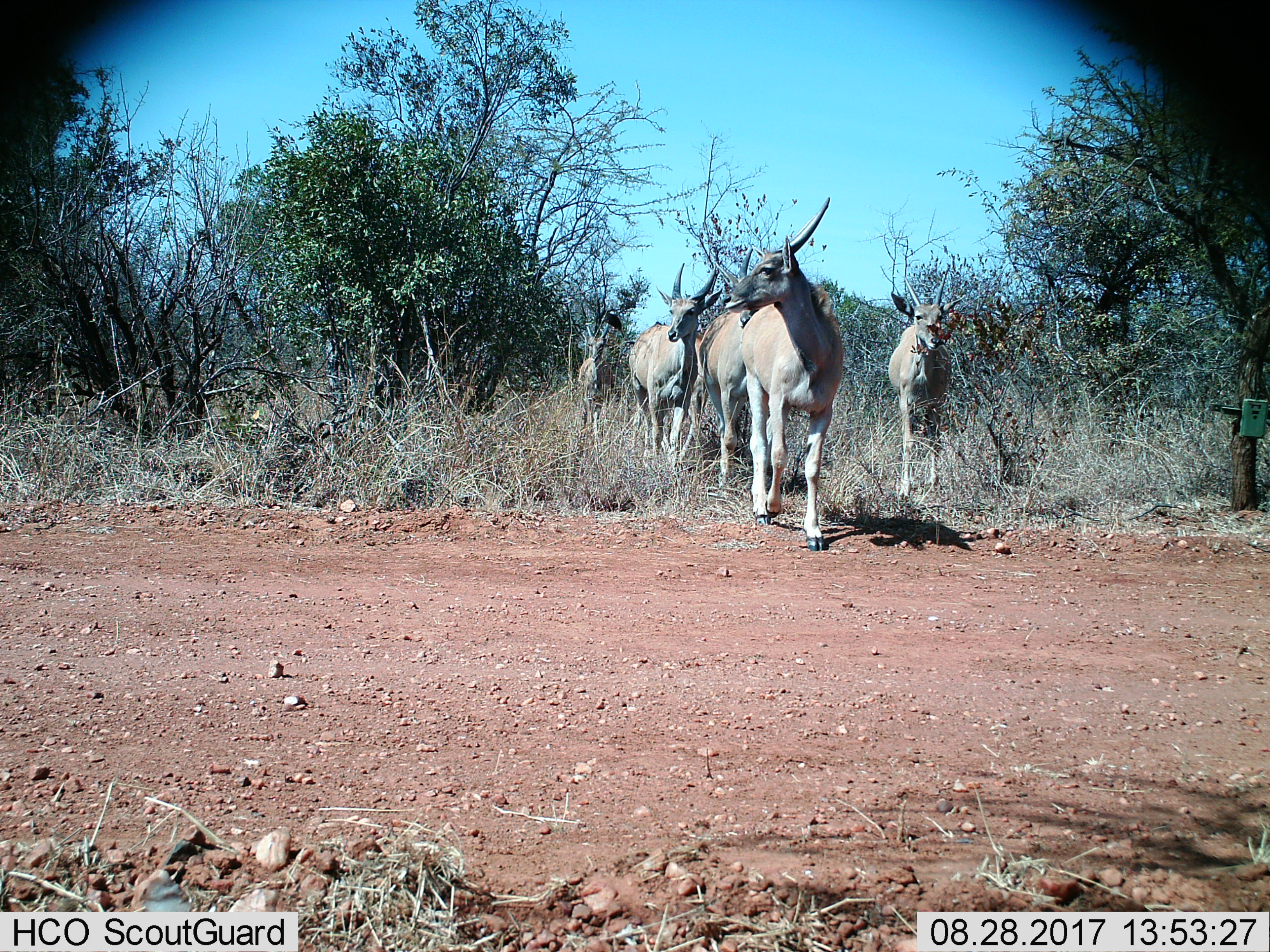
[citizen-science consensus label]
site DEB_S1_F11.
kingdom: Animalia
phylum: Chordata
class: Mammalia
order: Artiodactyla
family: Bovidae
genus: Tragelaphus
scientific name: Tragelaphus oryx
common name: eland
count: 5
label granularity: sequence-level